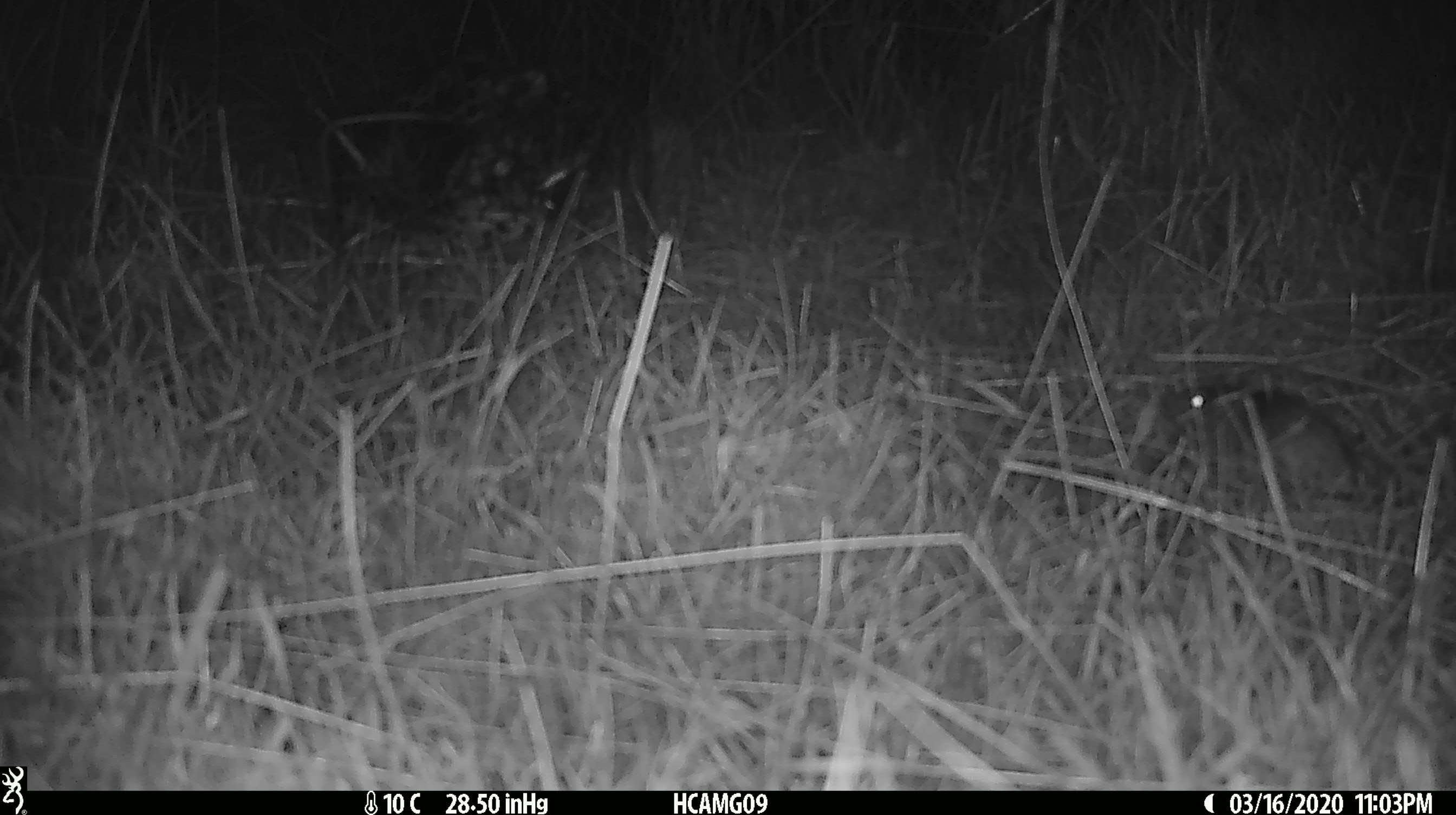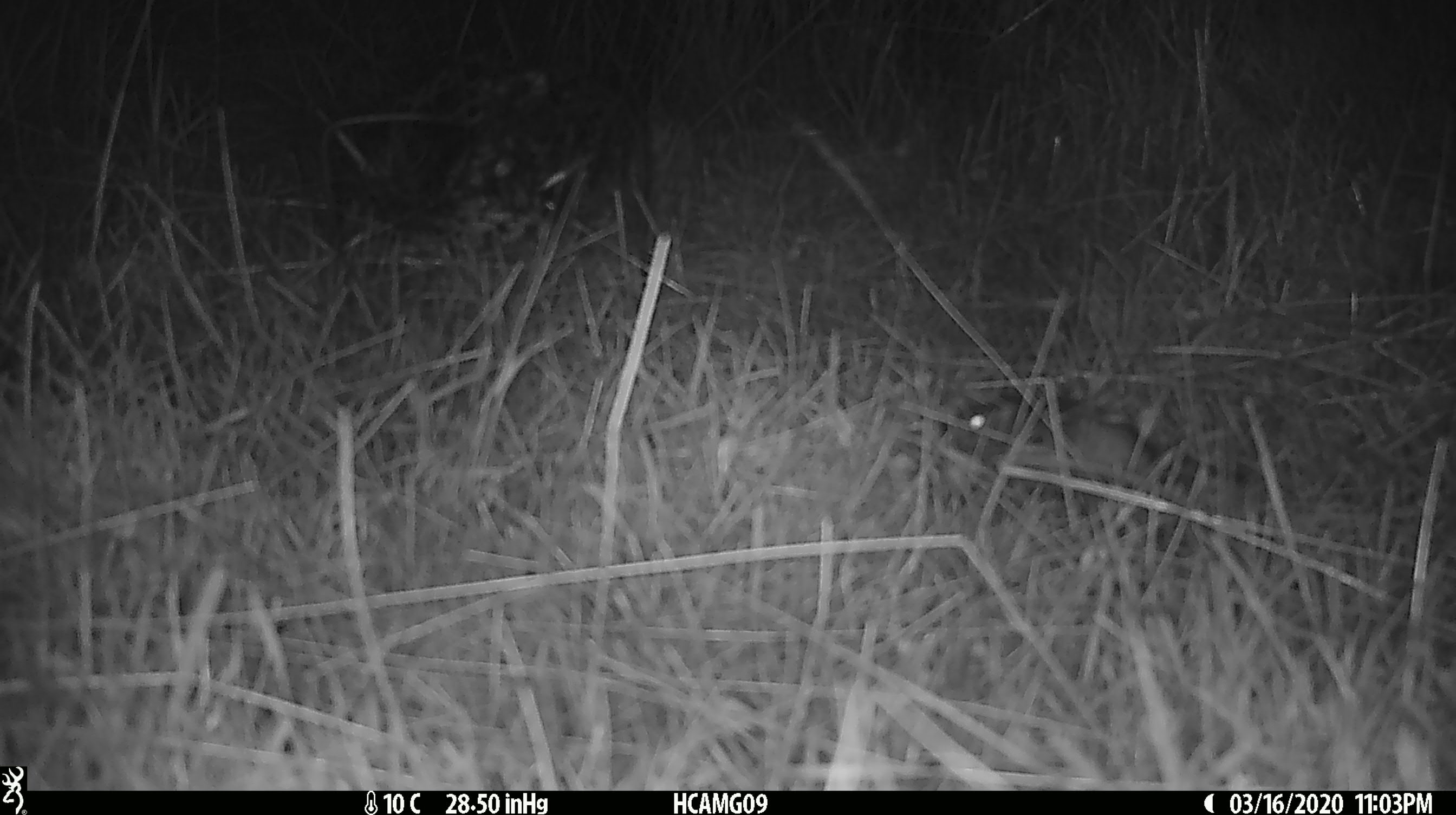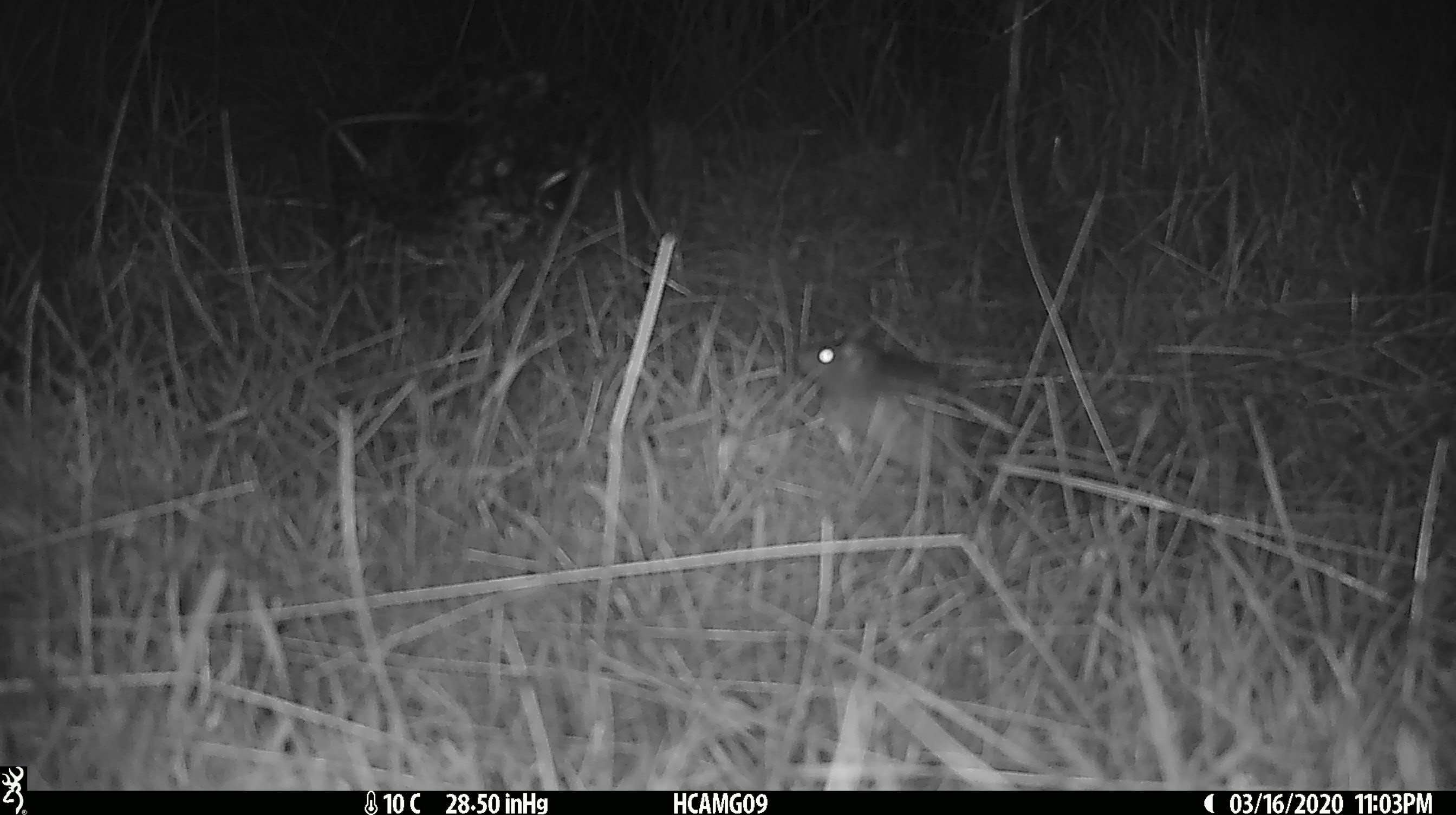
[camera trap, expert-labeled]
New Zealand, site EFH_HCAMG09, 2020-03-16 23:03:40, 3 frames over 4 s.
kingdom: Animalia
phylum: Chordata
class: Mammalia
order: Rodentia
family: Muridae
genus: Mus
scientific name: Mus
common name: mouse